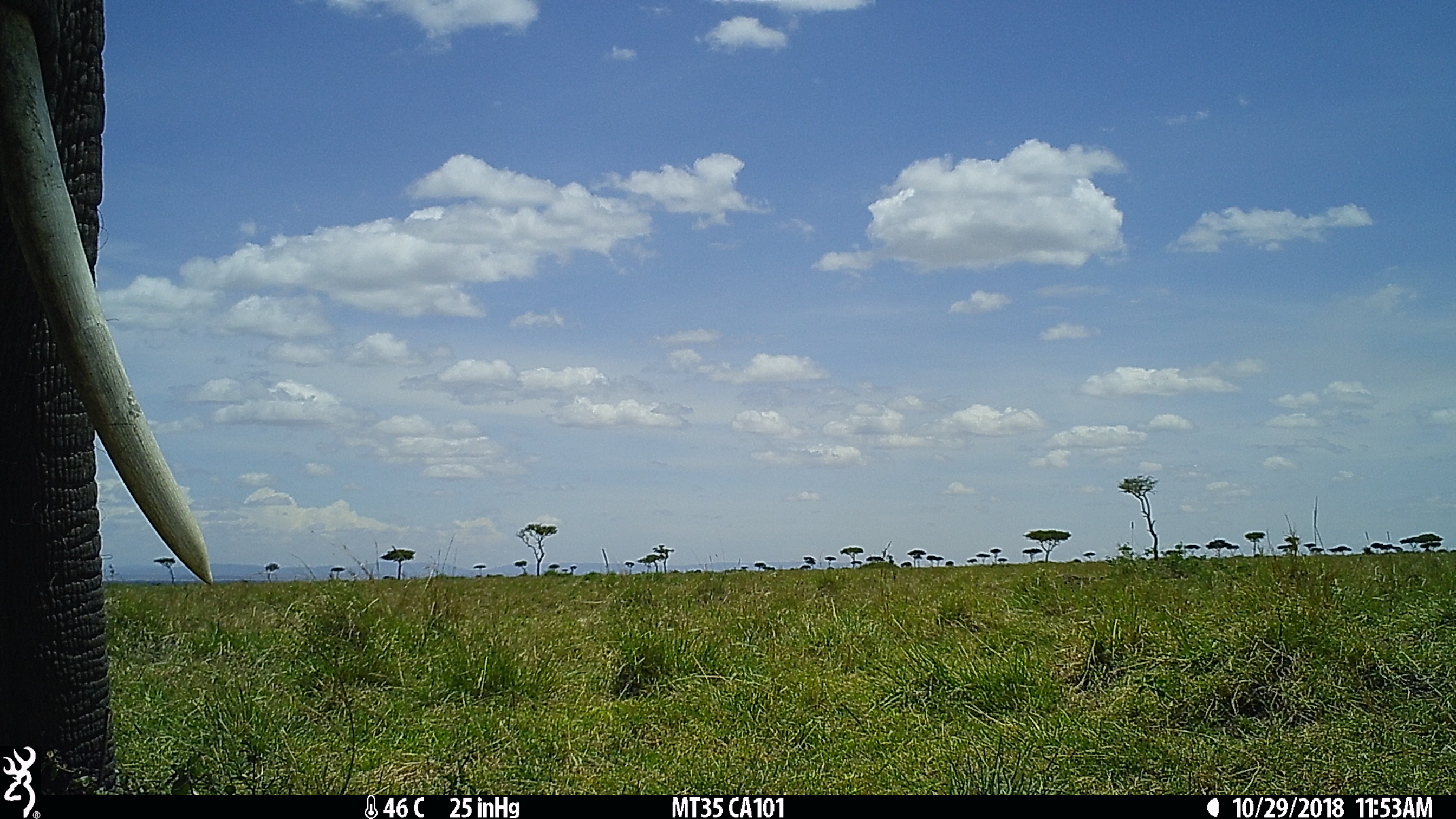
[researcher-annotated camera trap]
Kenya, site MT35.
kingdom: Animalia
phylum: Chordata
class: Mammalia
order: Proboscidea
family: Elephantidae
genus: Loxodonta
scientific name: Loxodonta africana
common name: elephant